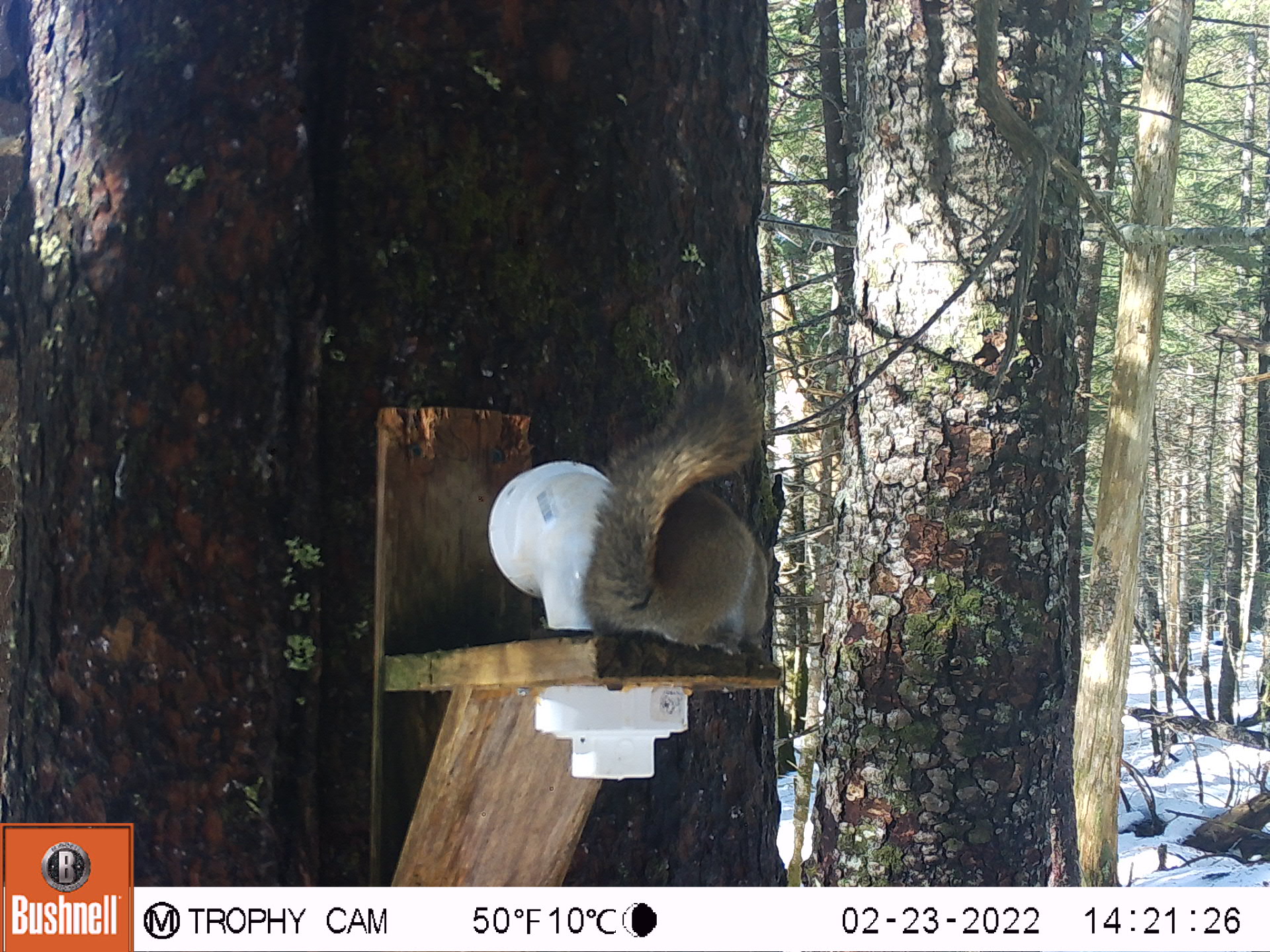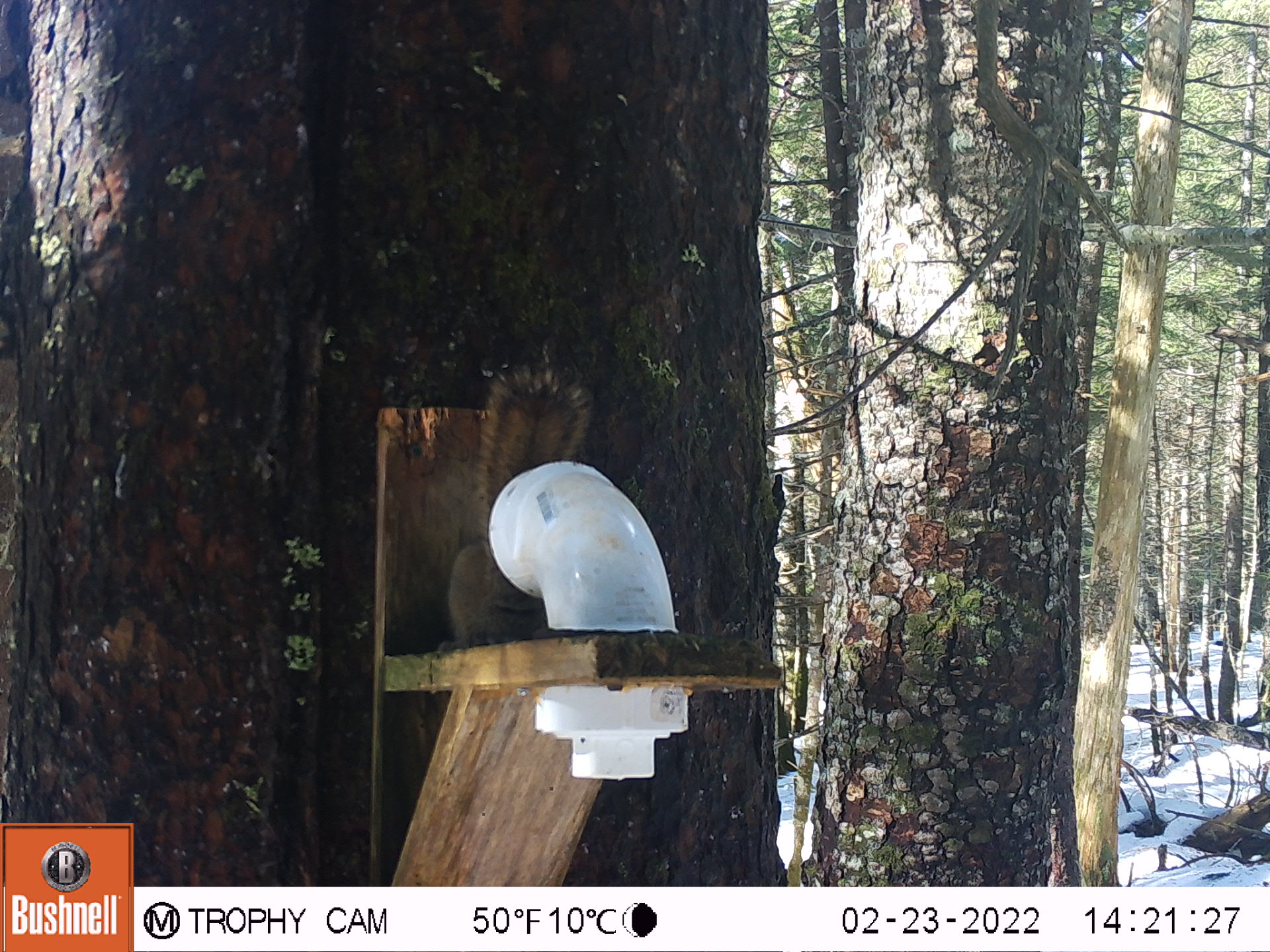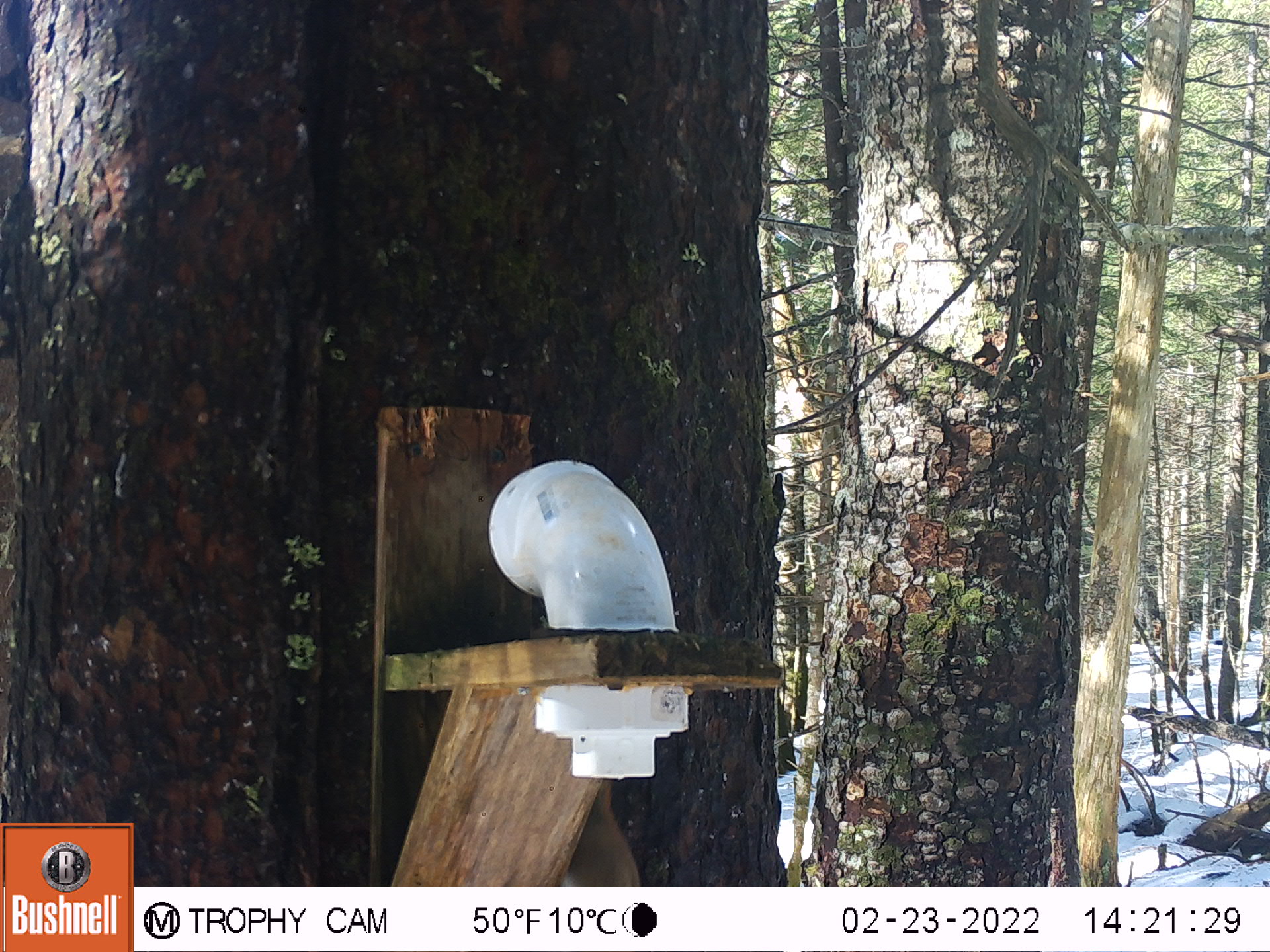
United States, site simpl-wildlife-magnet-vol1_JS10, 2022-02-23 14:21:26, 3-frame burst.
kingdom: Animalia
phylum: Chordata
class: Mammalia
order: Rodentia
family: Sciuridae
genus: Tamiasciurus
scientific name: Tamiasciurus hudsonicus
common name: red squirrel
Red squirrel (Tamiasciurus hudsonicus).